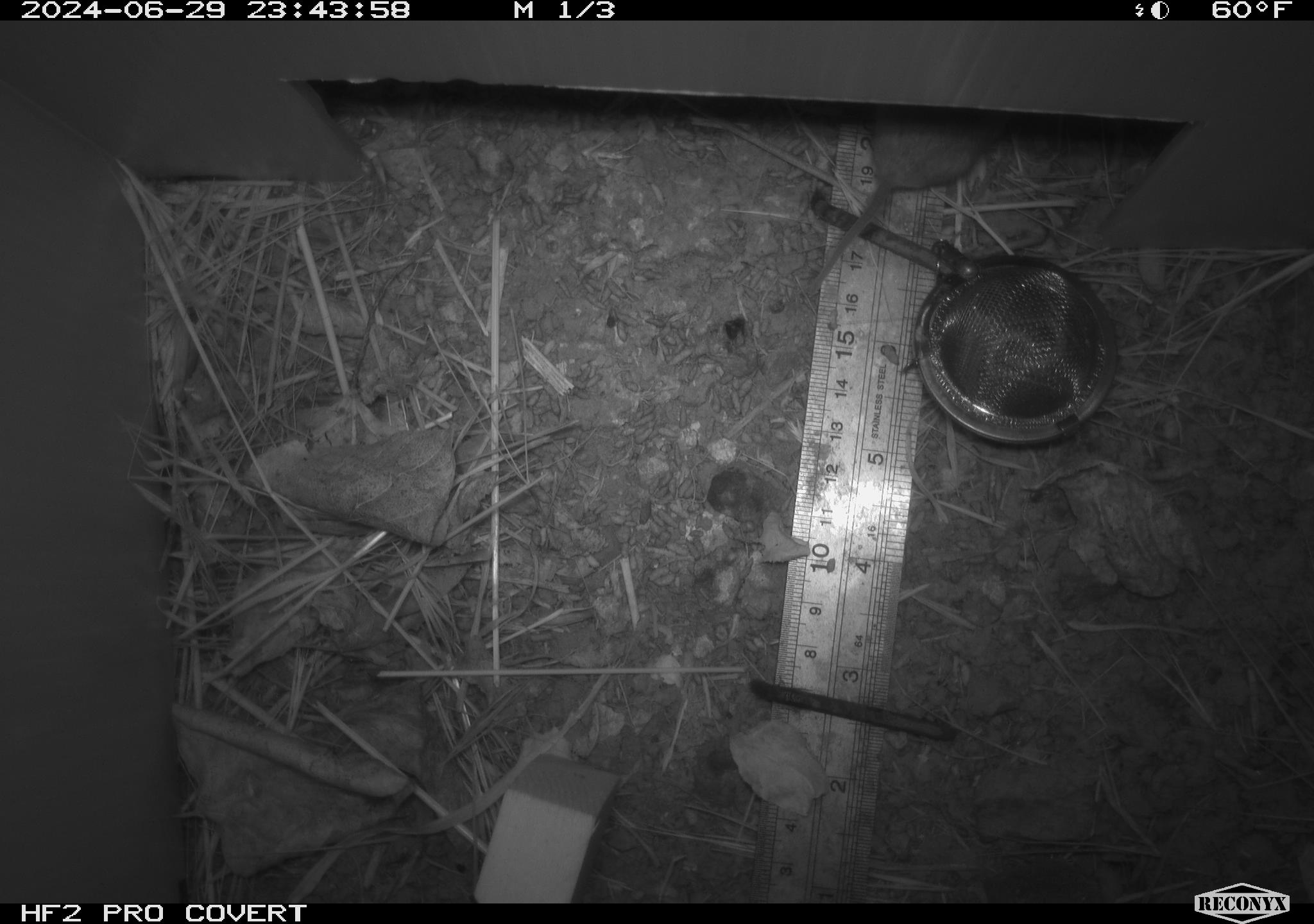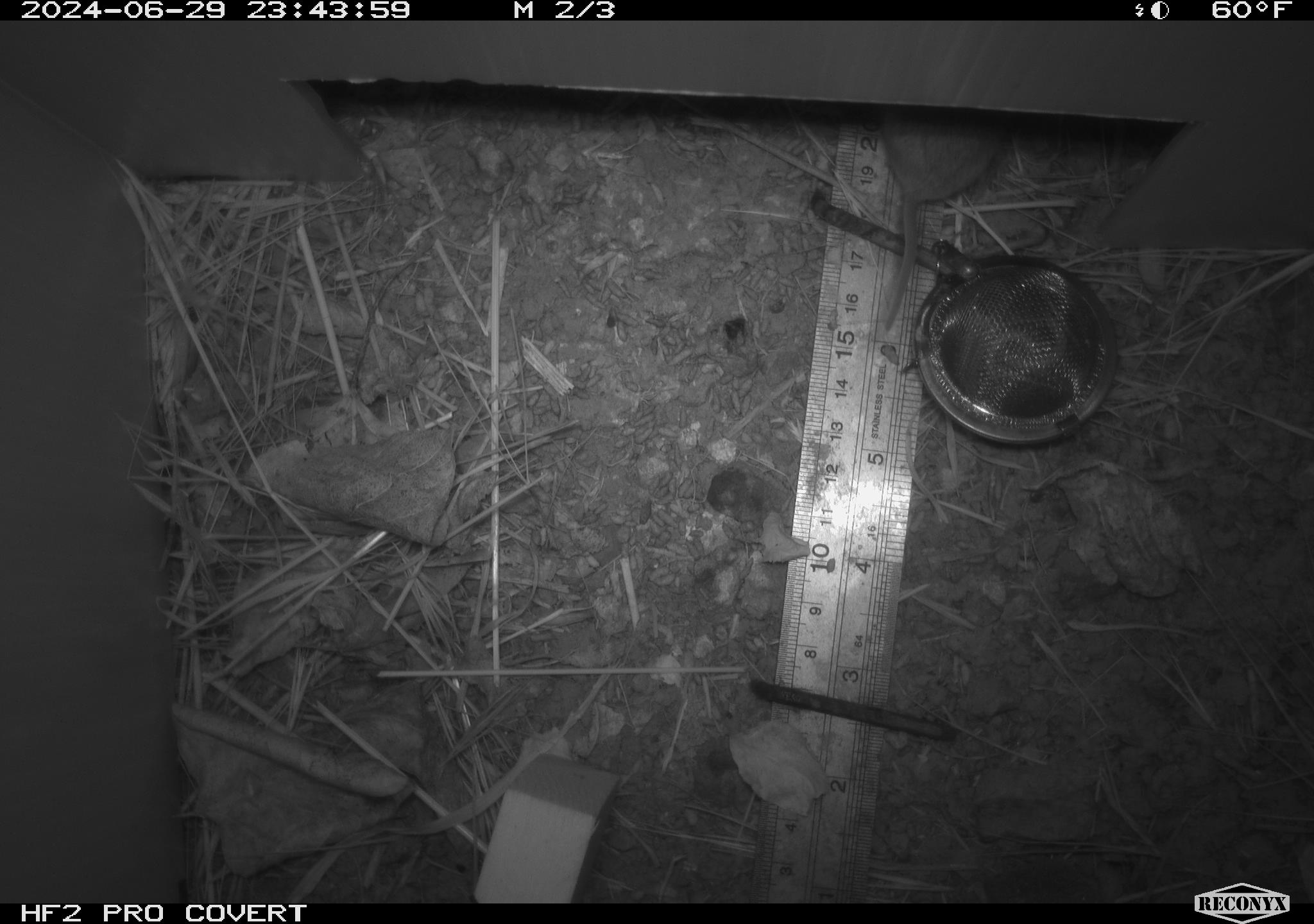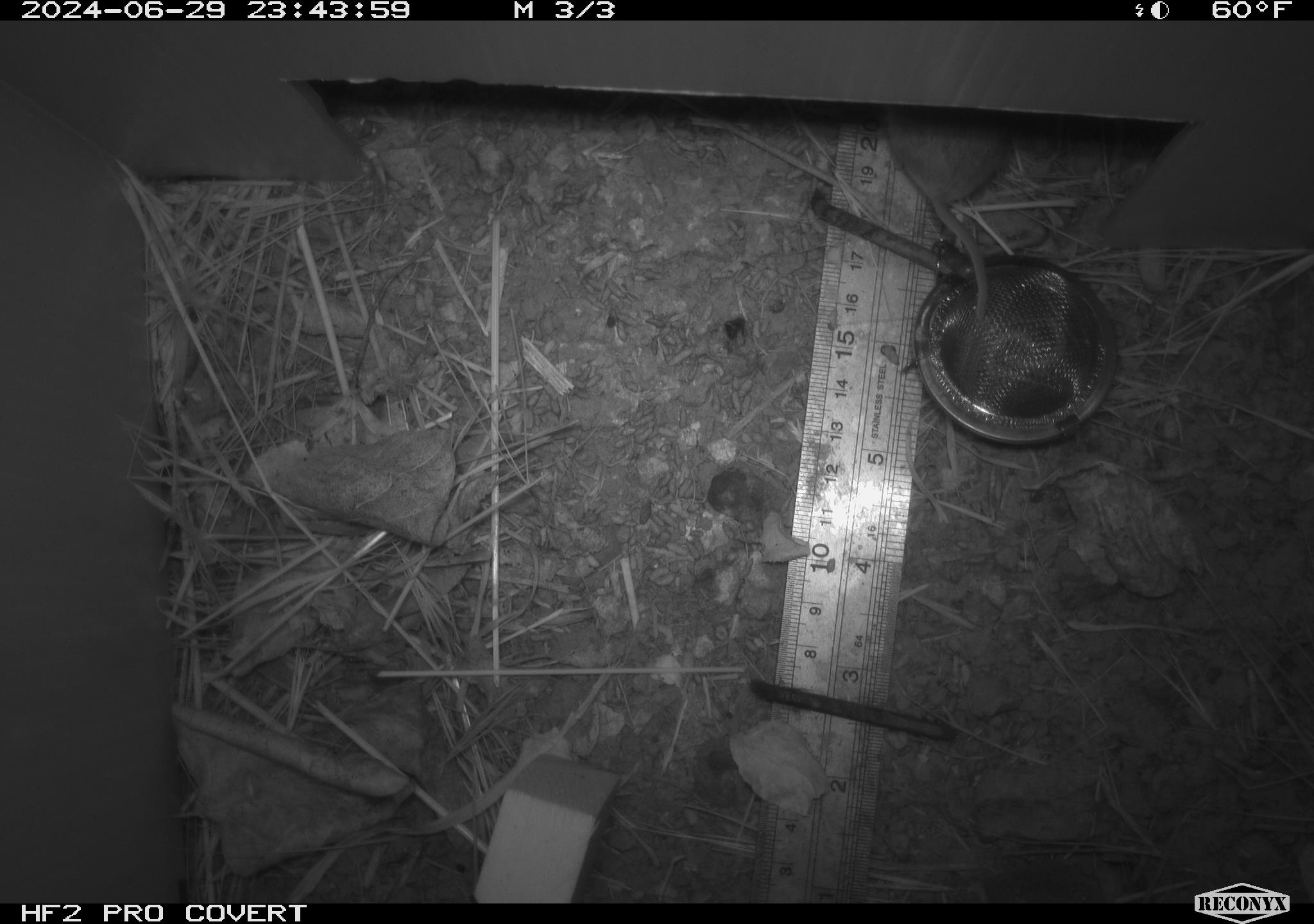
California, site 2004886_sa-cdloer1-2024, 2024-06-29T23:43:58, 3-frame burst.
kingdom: Animalia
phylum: Chordata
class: Mammalia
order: Rodentia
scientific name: Rodentia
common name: mouse species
Mouse species (Rodentia).